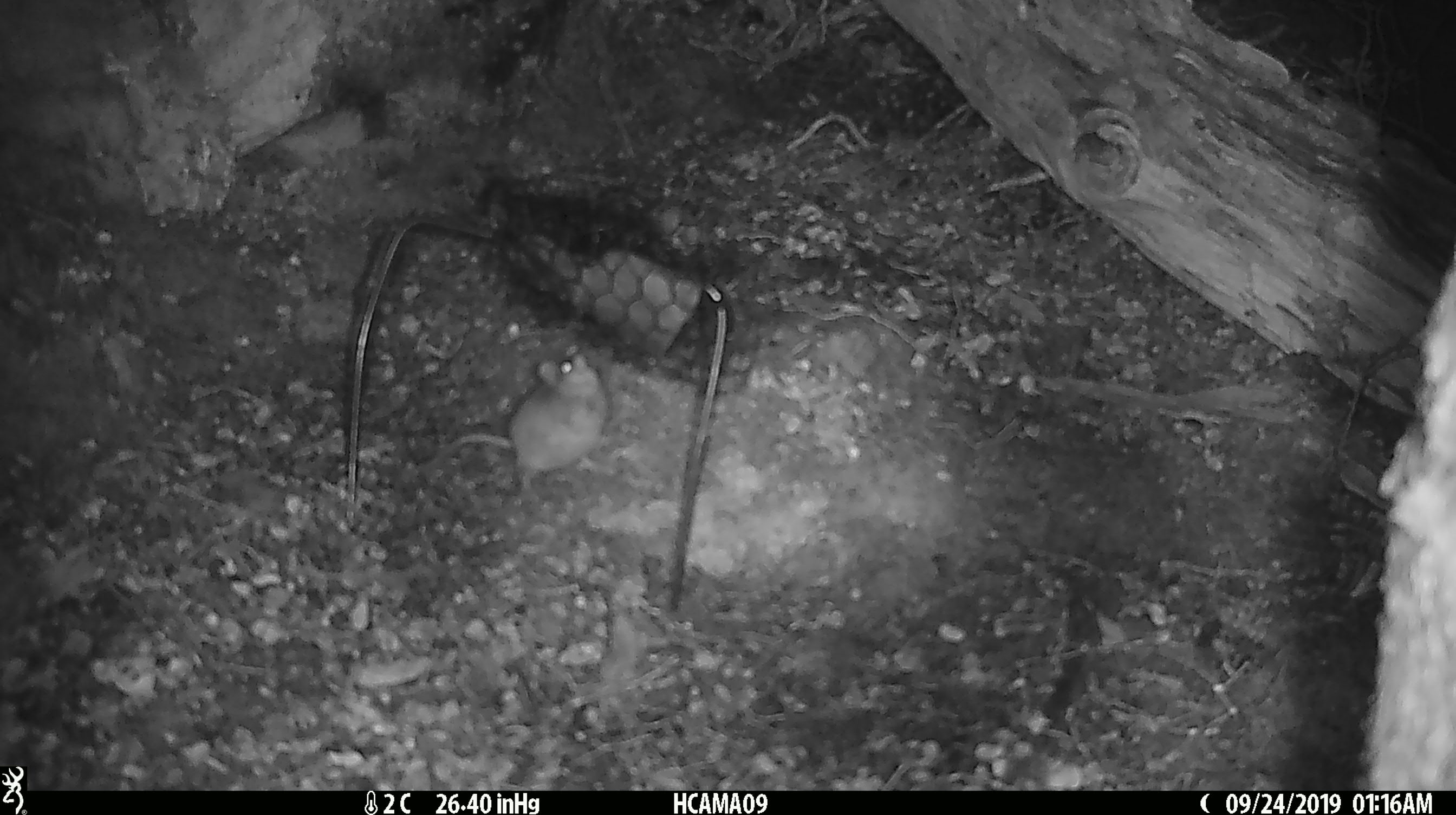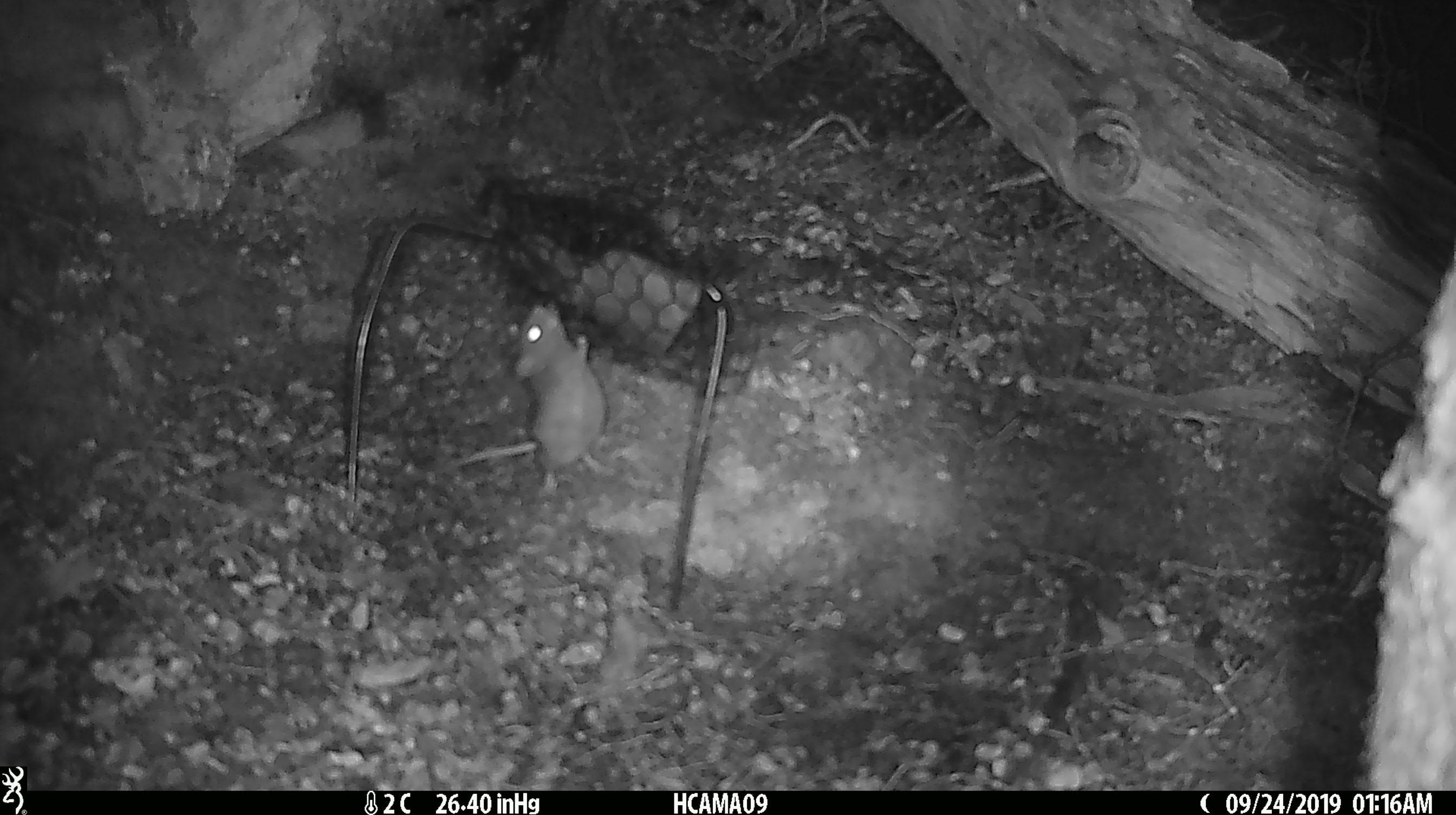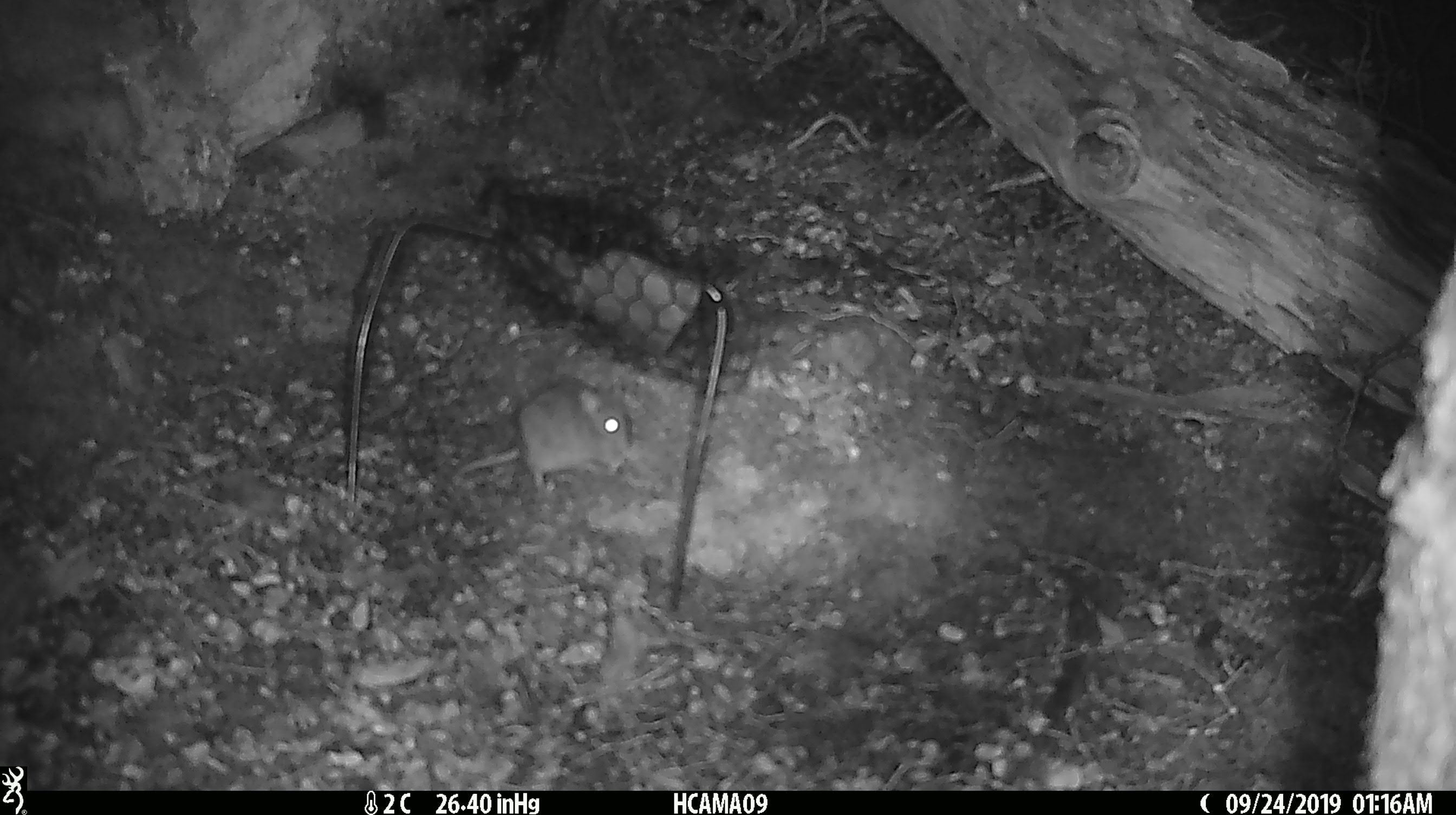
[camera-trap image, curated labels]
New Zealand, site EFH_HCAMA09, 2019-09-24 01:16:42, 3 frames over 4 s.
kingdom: Animalia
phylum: Chordata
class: Mammalia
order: Rodentia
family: Muridae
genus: Mus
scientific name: Mus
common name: mouse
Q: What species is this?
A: Mouse (Mus).